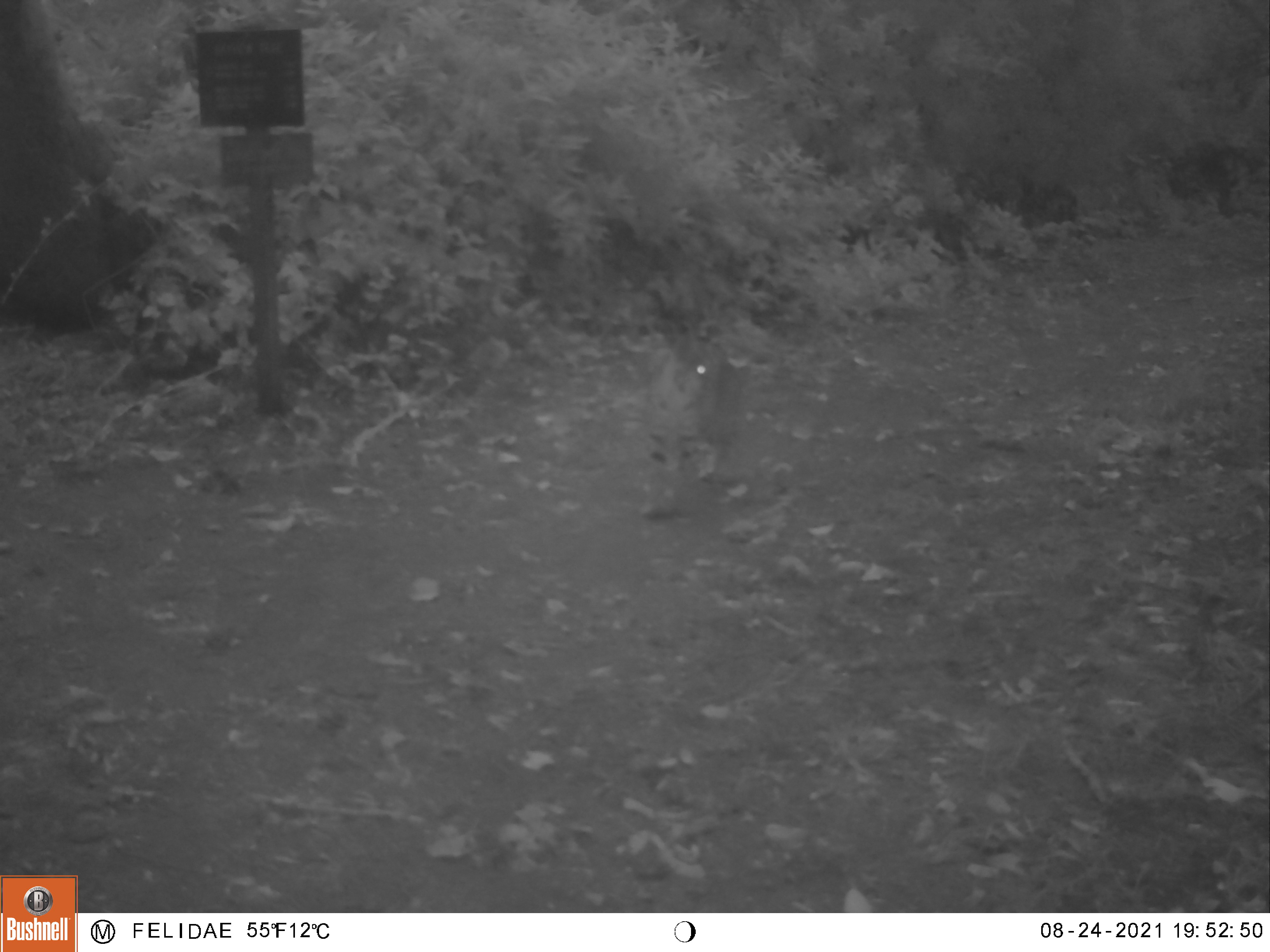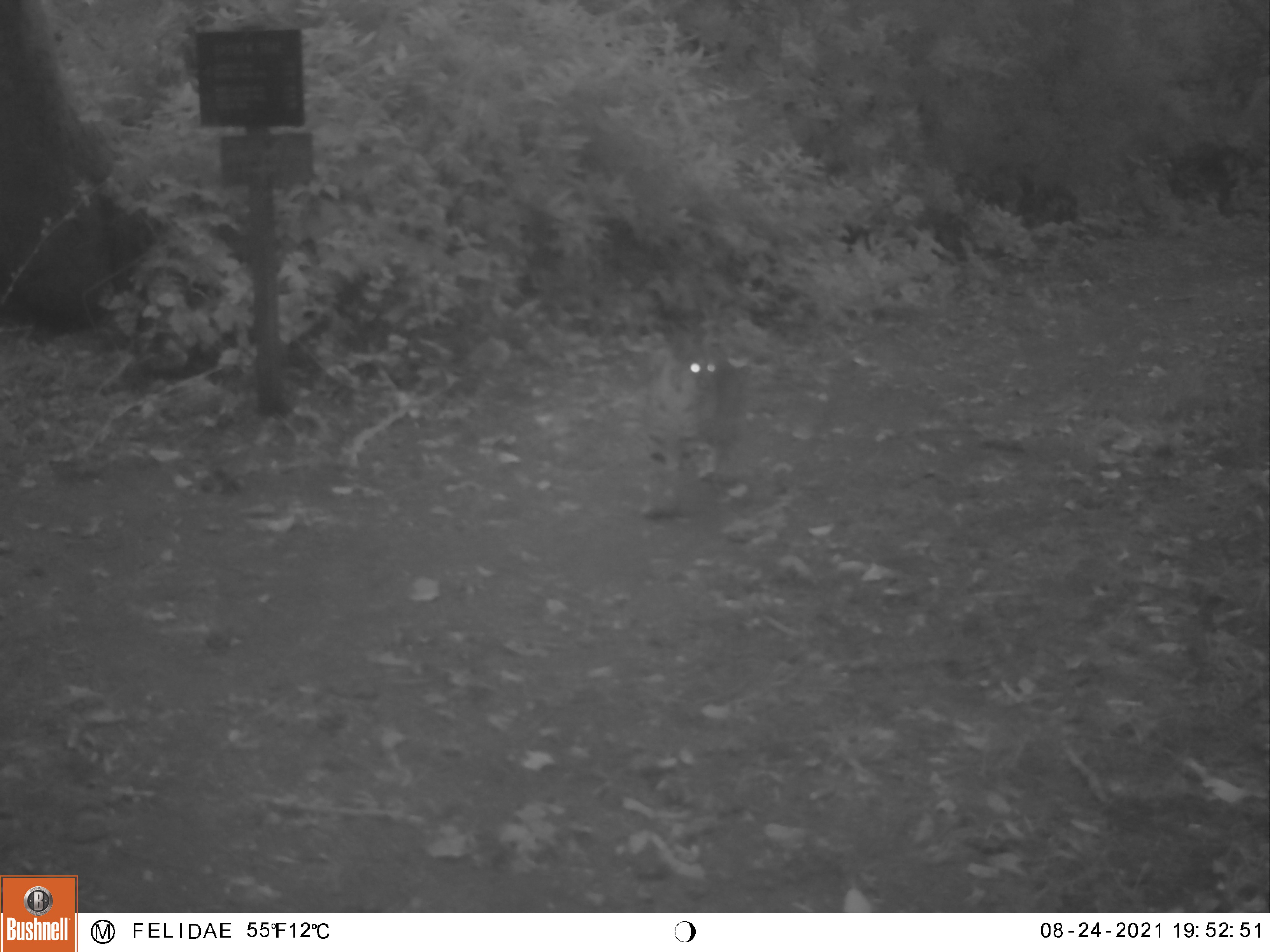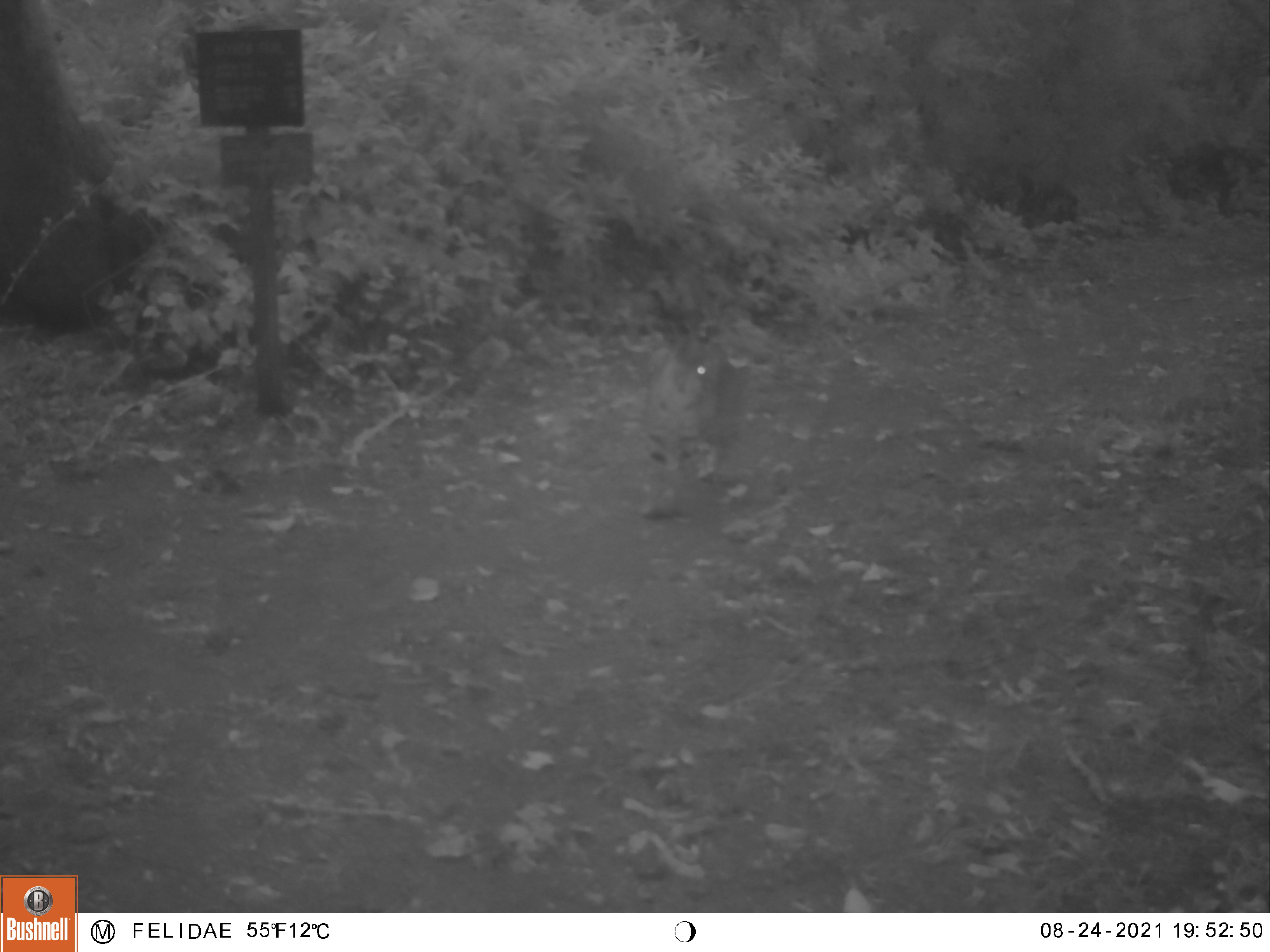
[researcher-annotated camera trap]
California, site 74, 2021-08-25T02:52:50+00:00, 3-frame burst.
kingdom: Animalia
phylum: Chordata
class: Mammalia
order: Carnivora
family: Felidae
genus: Lynx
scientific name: Lynx rufus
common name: bobcat